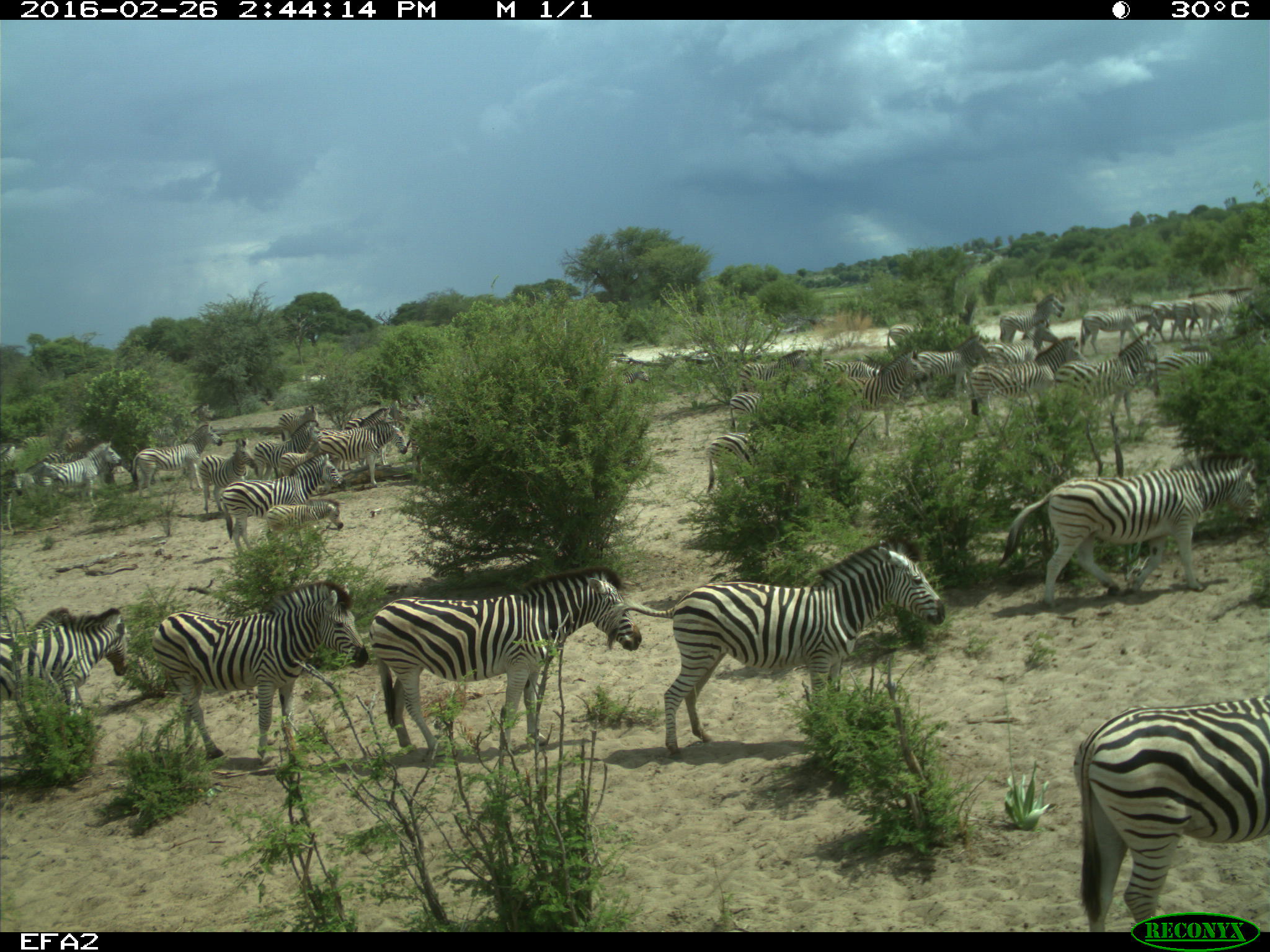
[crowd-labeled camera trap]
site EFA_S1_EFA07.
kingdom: Animalia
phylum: Chordata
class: Mammalia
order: Perissodactyla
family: Equidae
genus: Equus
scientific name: Equus quagga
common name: plains zebra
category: zebraplains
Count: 11-50.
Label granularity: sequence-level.